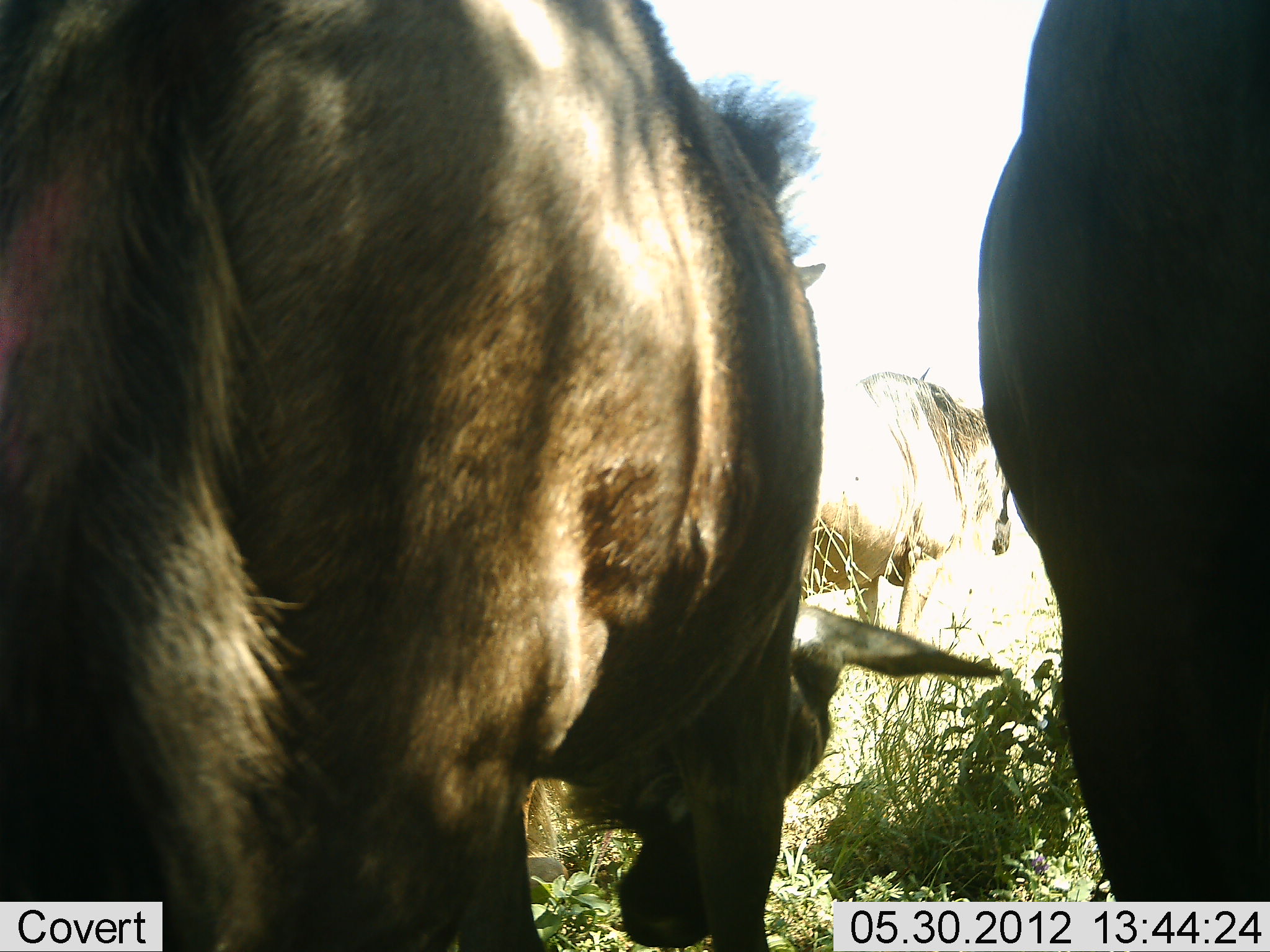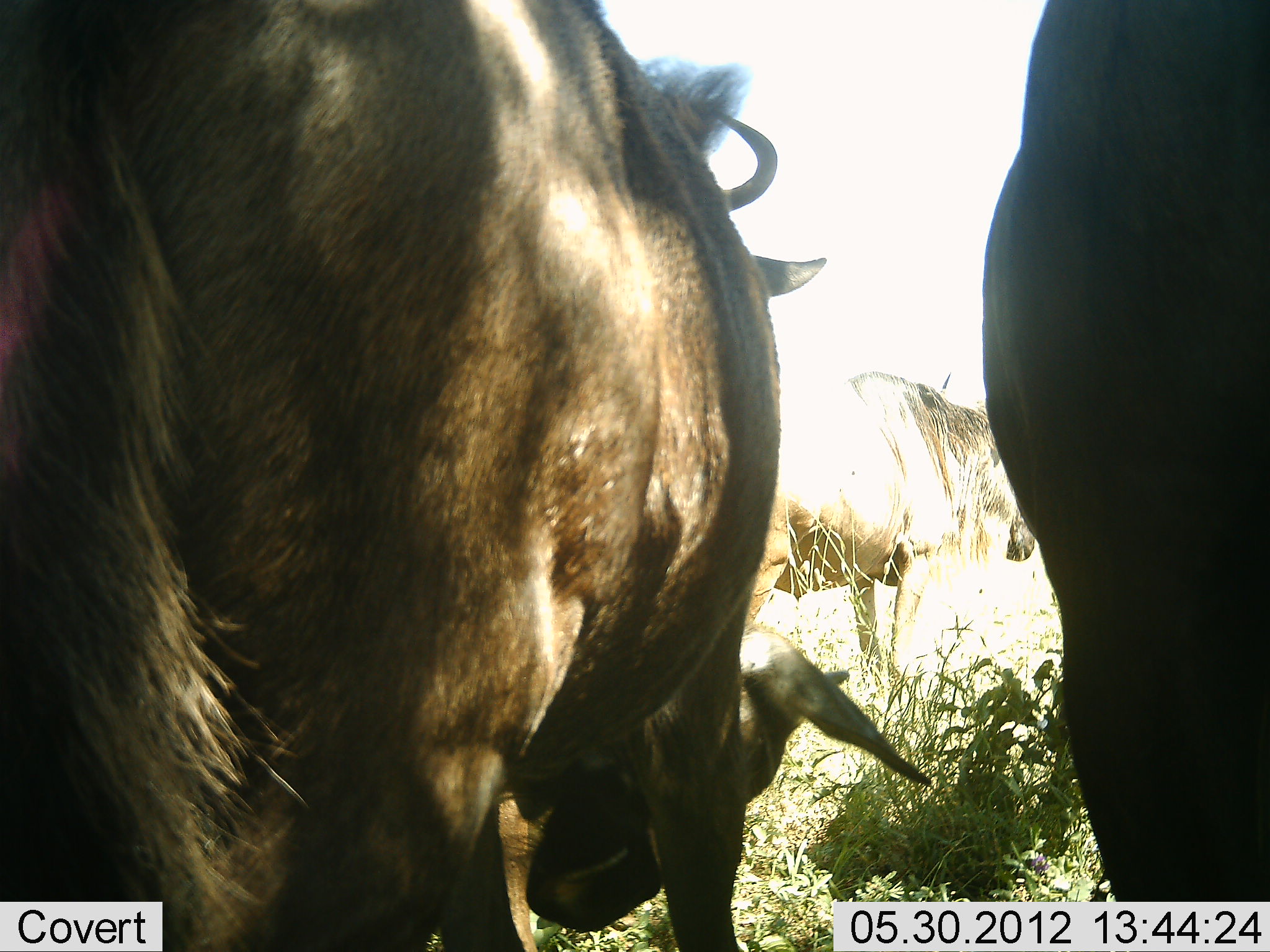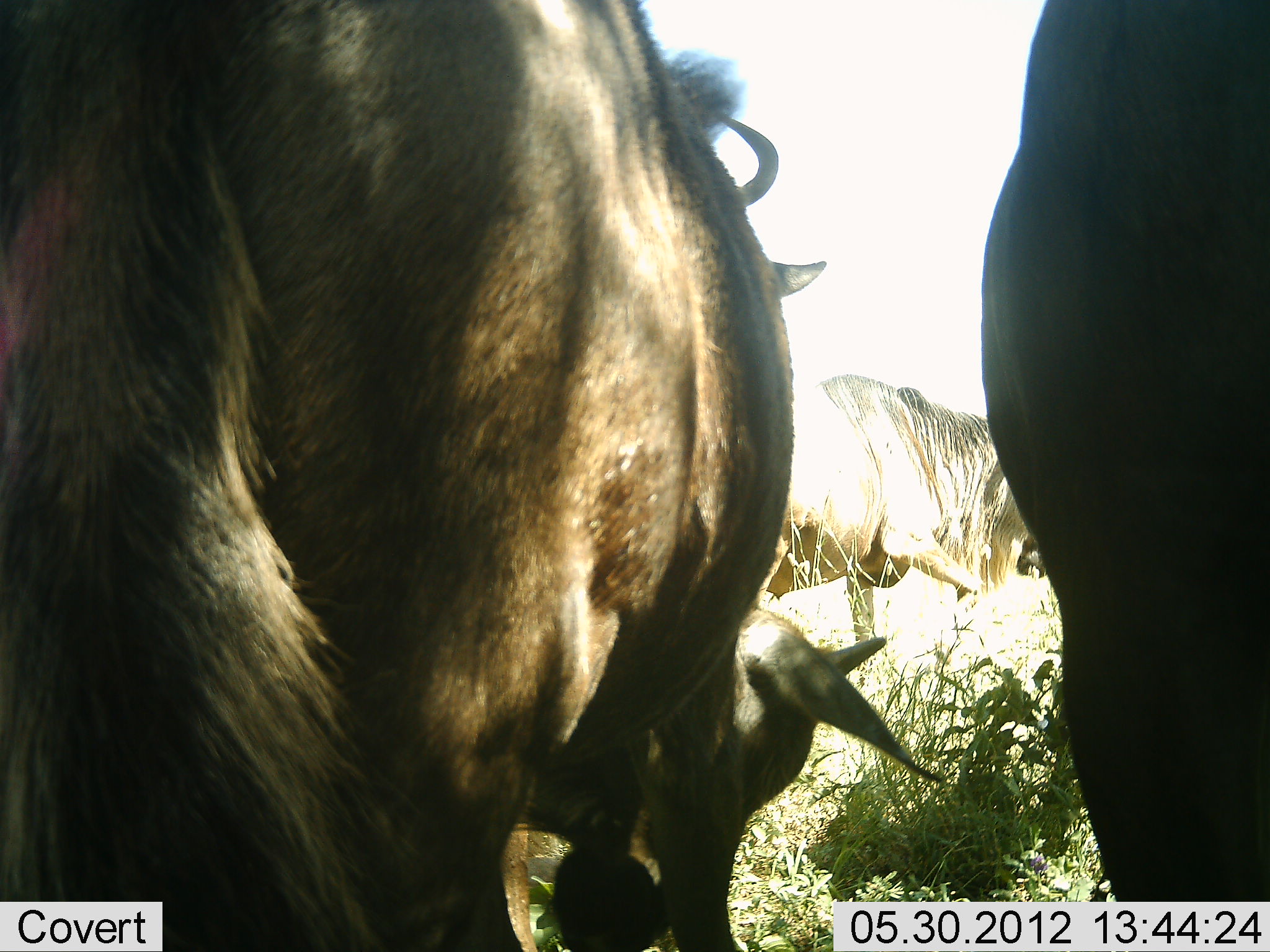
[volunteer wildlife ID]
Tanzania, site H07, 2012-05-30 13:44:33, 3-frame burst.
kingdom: Animalia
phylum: Chordata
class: Mammalia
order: Artiodactyla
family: Bovidae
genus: Connochaetes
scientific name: Connochaetes taurinus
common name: blue wildebeest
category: wildebeest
Wildebeest (blue wildebeest) (Connochaetes taurinus), count 3. Behavior (volunteer vote fractions): standing 80%, resting 10%, moving 0%, interacting 0%. Young present (vote fraction): 0%. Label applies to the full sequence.